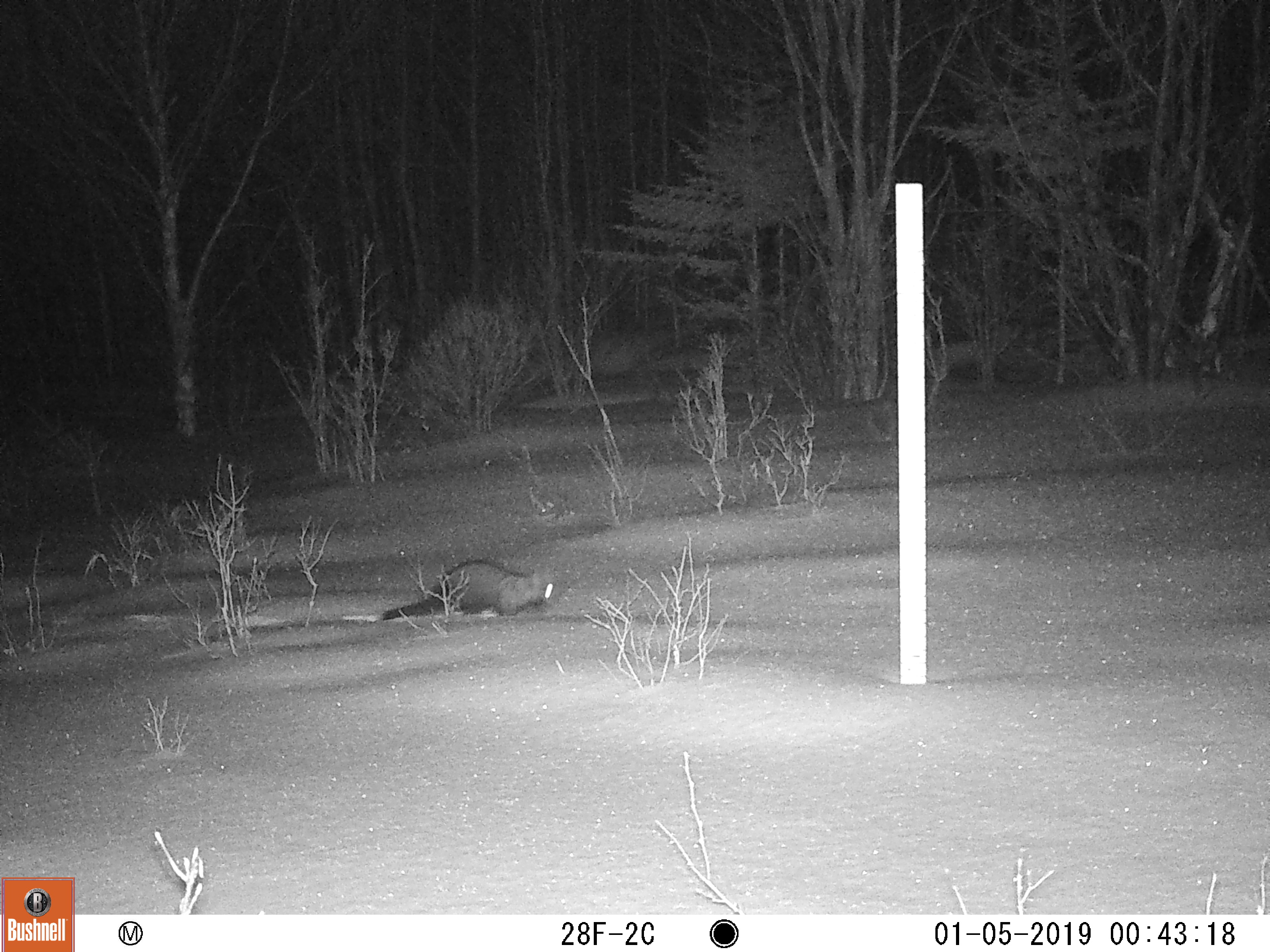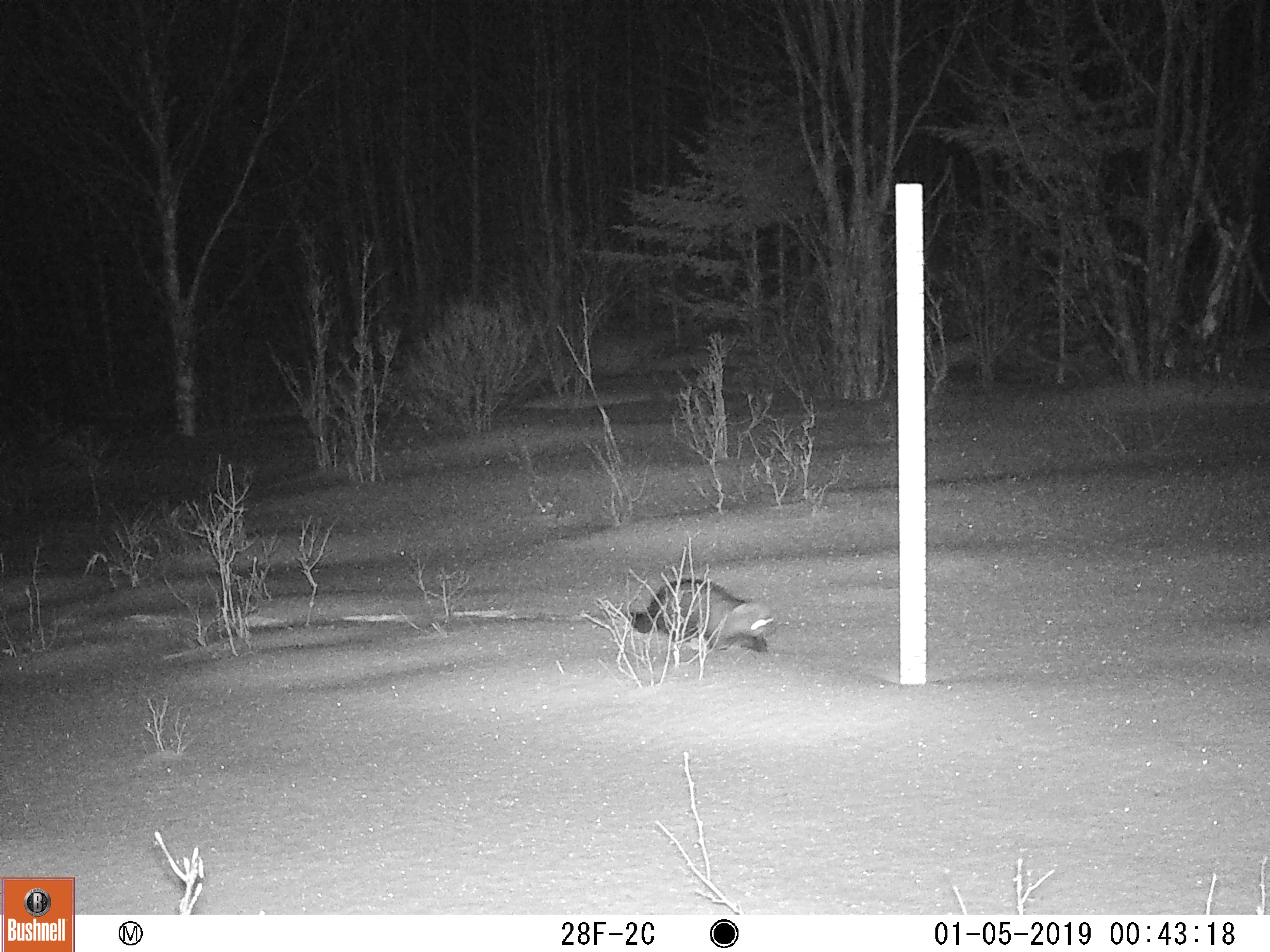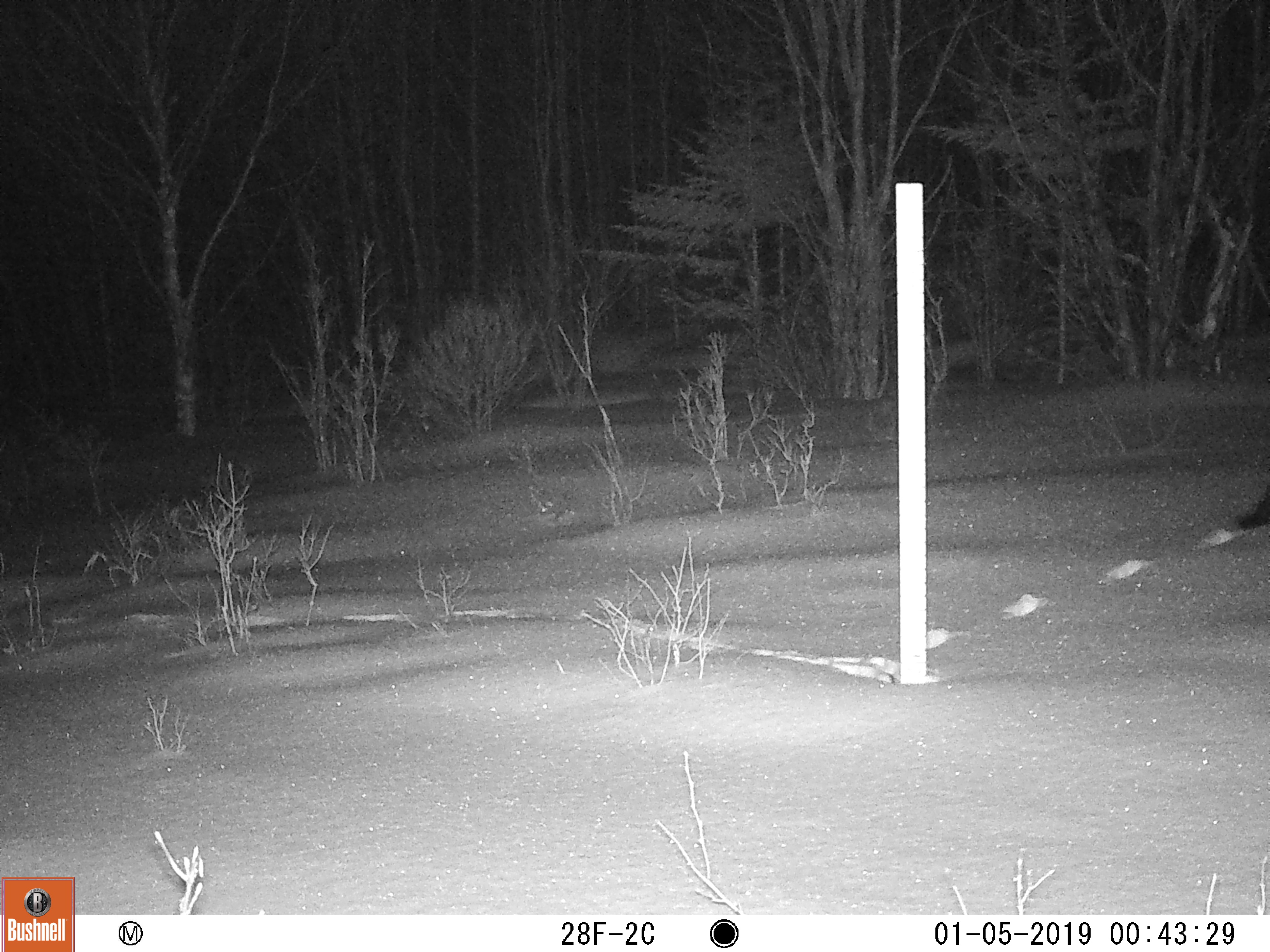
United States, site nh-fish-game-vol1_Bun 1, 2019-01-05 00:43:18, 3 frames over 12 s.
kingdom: Animalia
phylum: Chordata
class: Mammalia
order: Carnivora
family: Mustelidae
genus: Pekania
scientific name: Pekania pennanti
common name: fisher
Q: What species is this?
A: Fisher (Pekania pennanti).